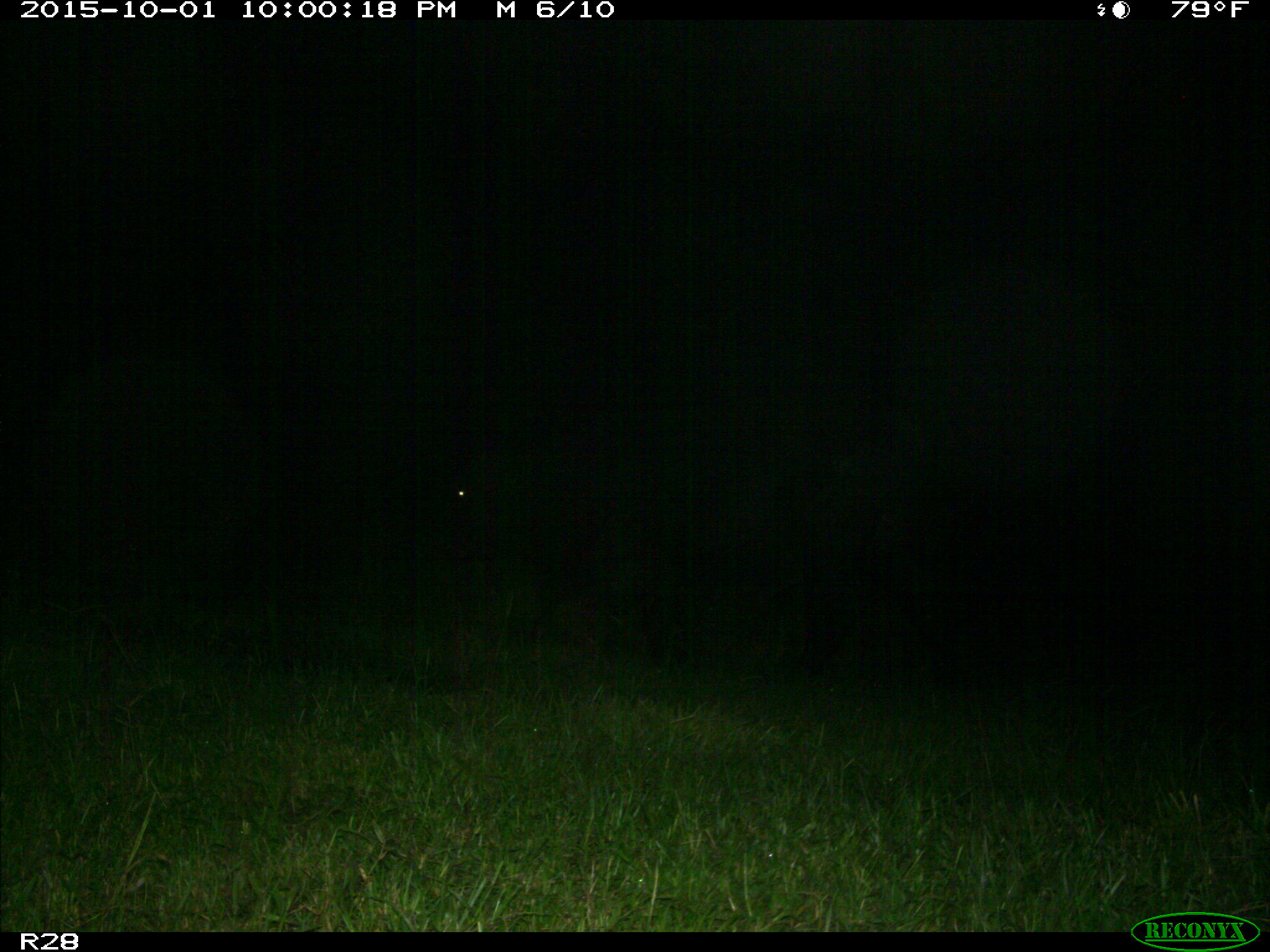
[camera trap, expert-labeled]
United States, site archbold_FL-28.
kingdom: Animalia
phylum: Chordata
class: Mammalia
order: Artiodactyla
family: Bovidae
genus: Bos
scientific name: Bos taurus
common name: domestic cow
Bos taurus (domestic cow).